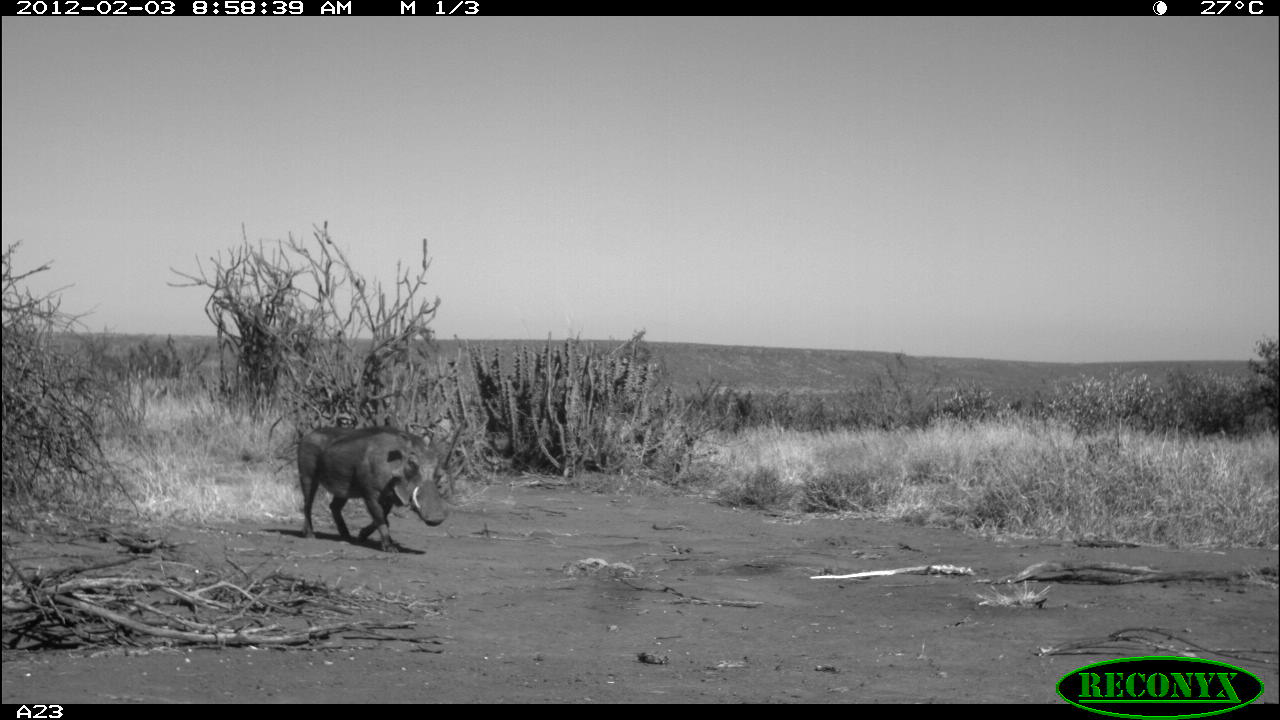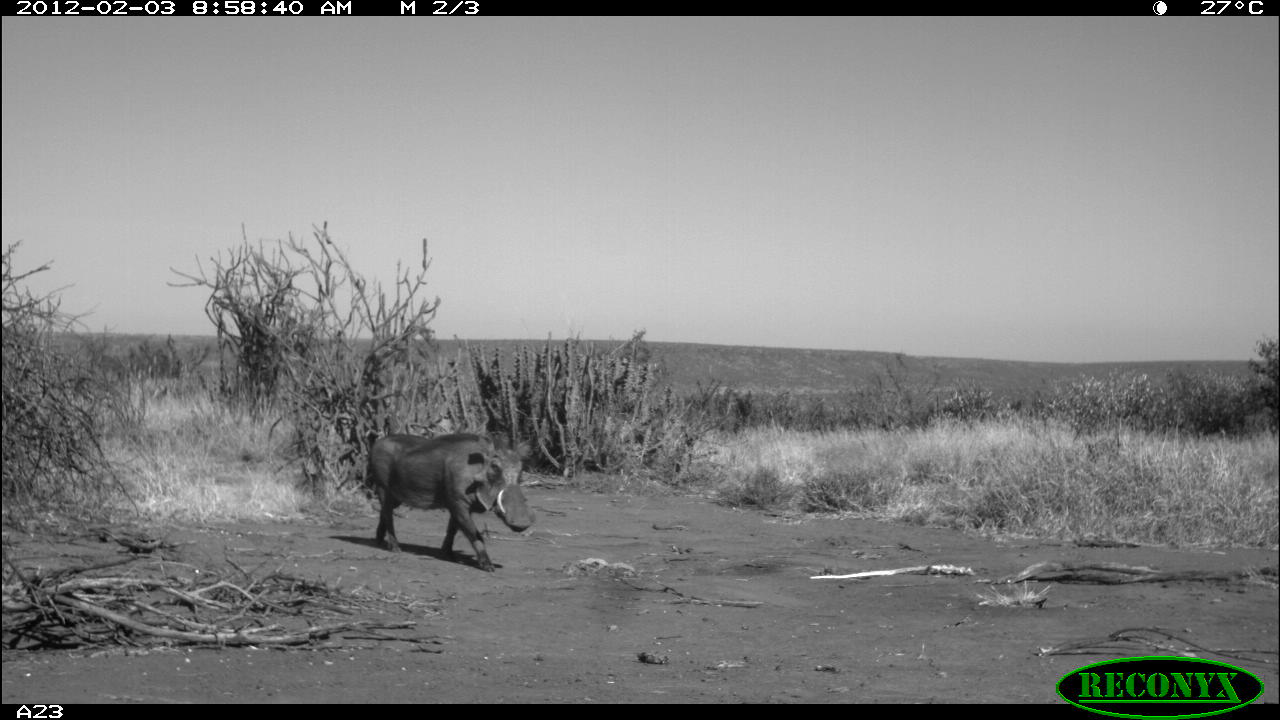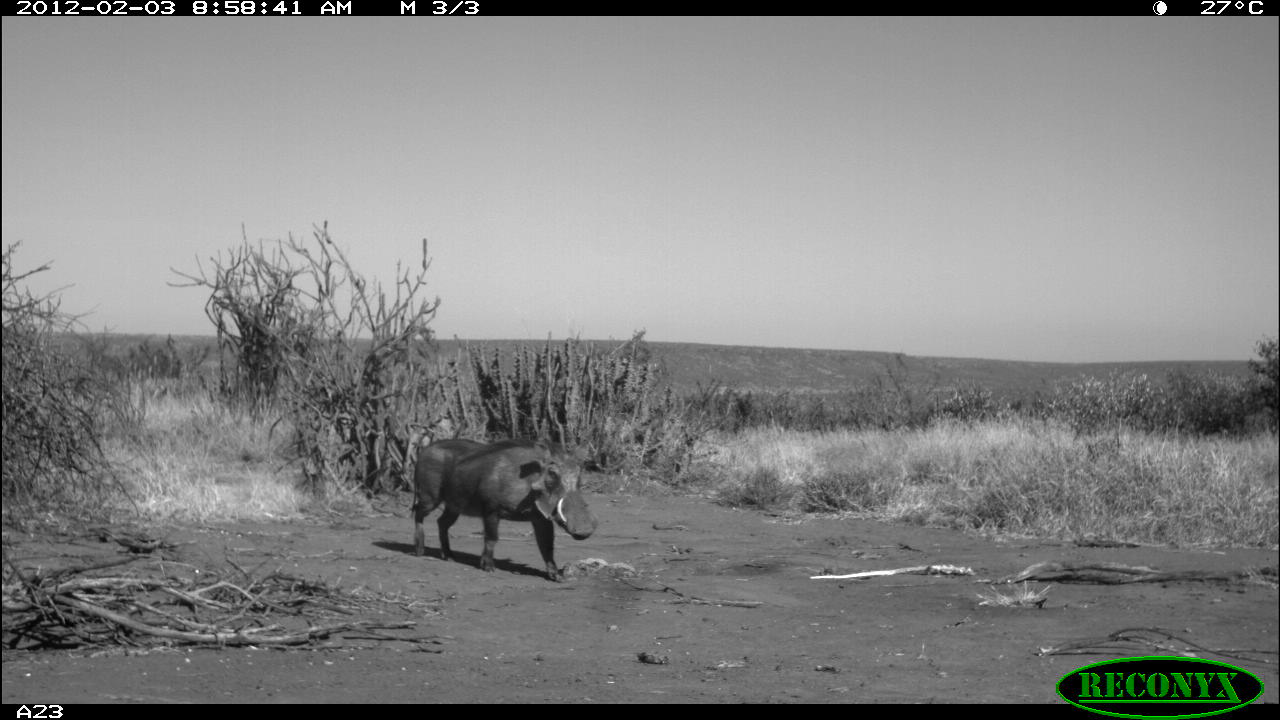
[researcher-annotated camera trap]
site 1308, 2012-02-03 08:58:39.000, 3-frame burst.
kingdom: Animalia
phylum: Chordata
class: Mammalia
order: Artiodactyla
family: Suidae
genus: Phacochoerus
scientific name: Phacochoerus africanus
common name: common warthog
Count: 1.